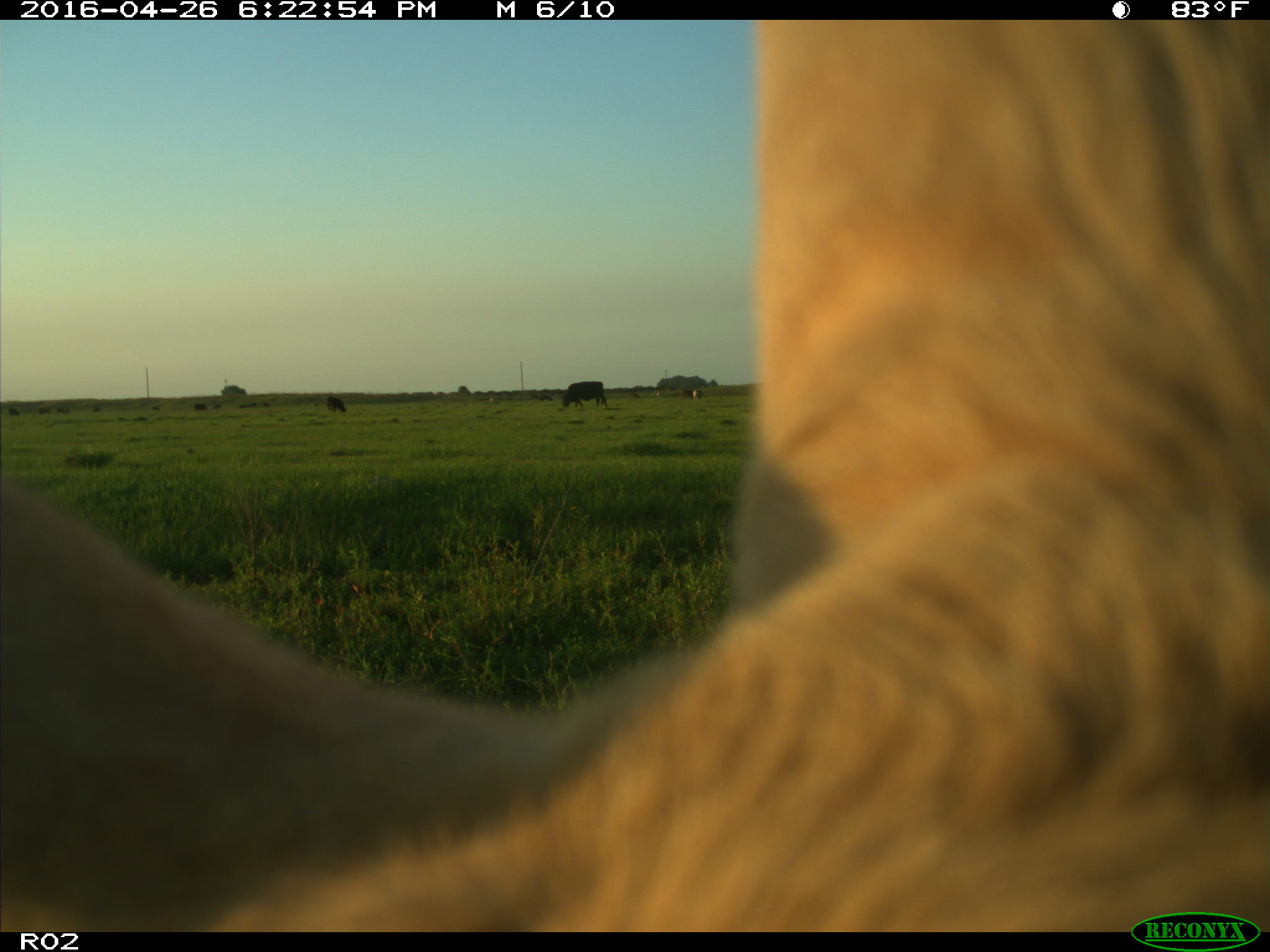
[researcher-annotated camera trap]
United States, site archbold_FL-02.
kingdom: Animalia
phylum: Chordata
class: Mammalia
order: Artiodactyla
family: Bovidae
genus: Bos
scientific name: Bos taurus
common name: domestic cow